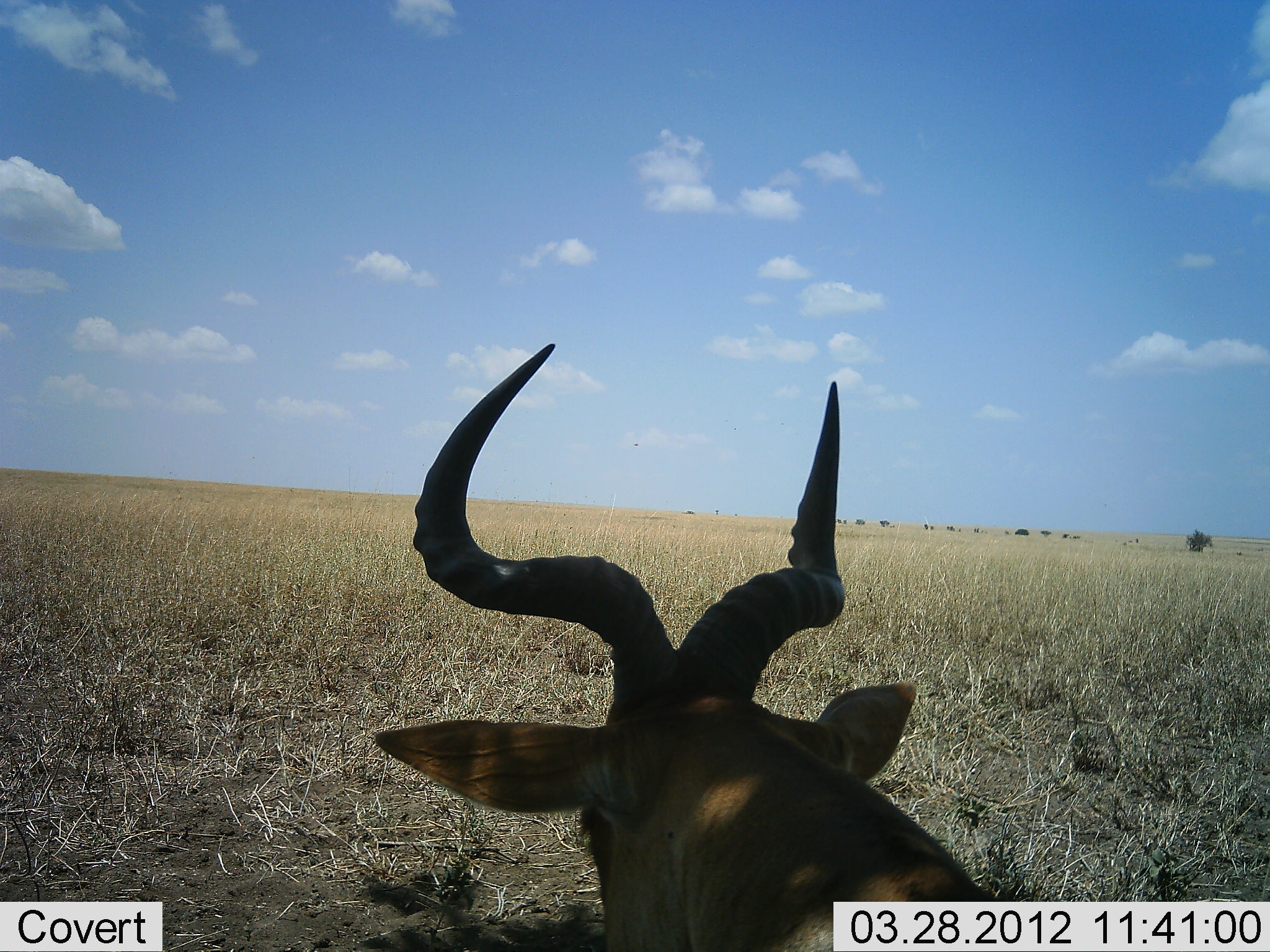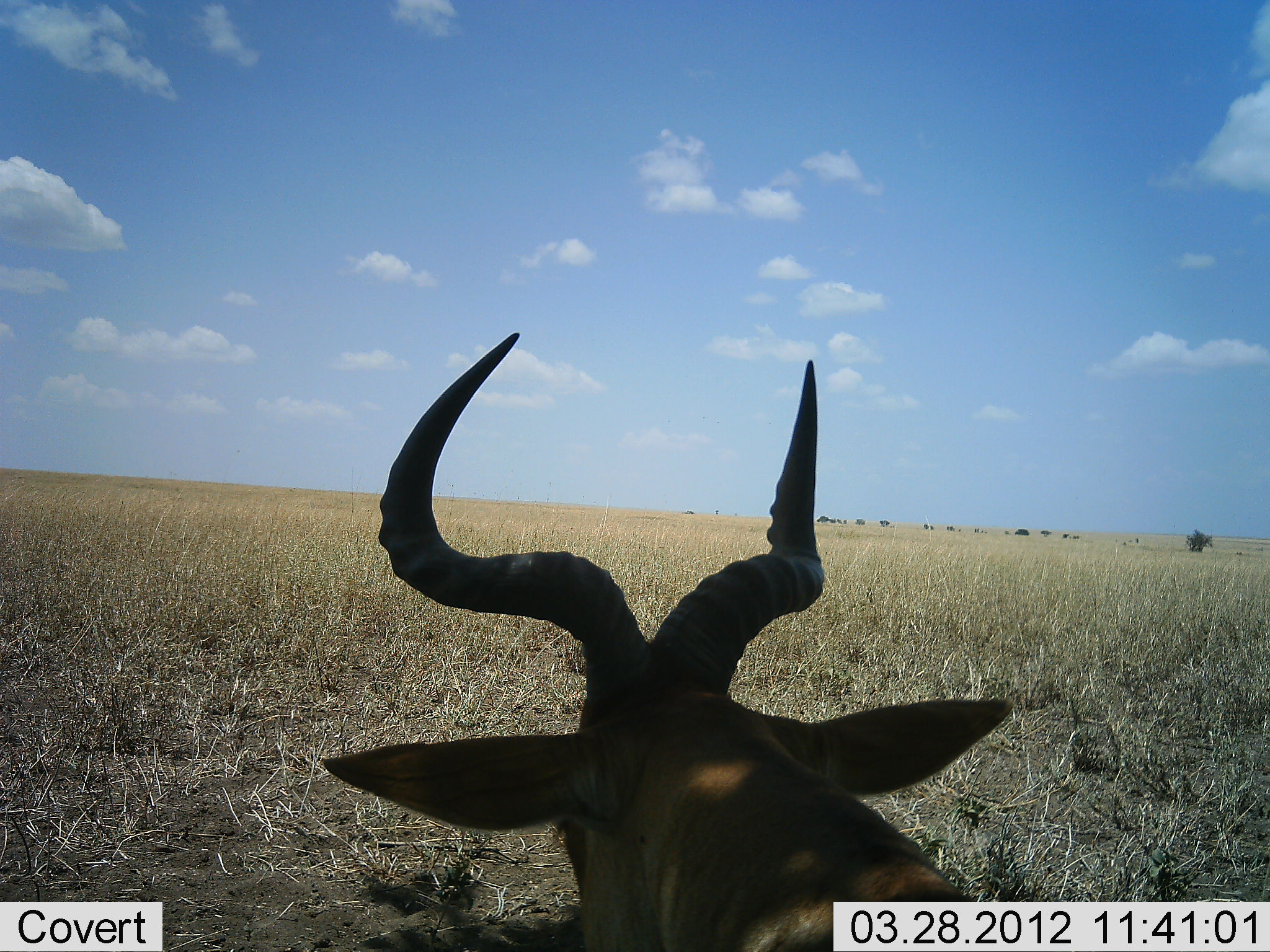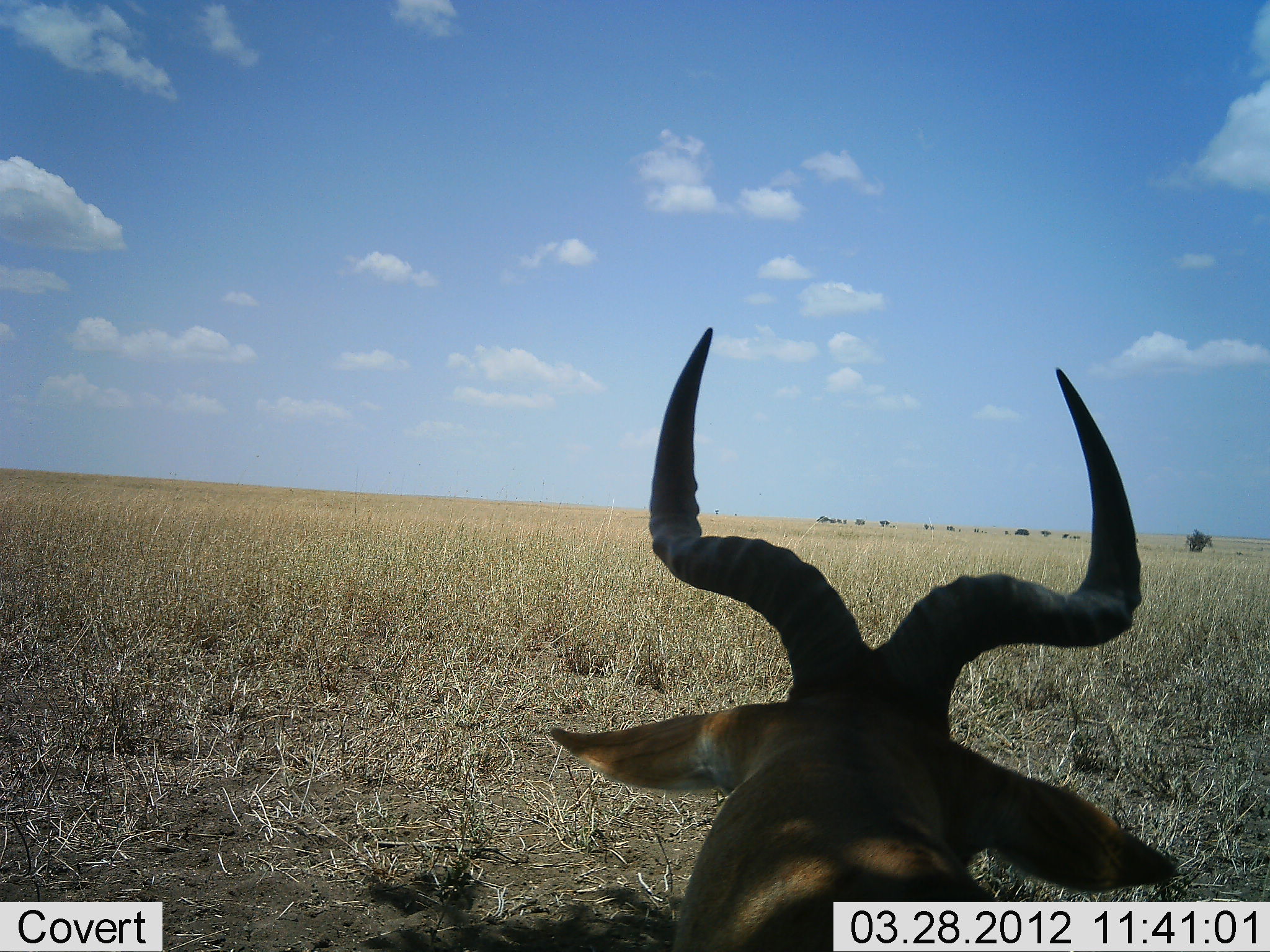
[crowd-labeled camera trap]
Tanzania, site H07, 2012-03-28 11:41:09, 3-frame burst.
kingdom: Animalia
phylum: Chordata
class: Mammalia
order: Artiodactyla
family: Bovidae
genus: Alcelaphus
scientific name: Alcelaphus buselaphus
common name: hartebeest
Hartebeest (Alcelaphus buselaphus), count 1. Behavior (volunteer vote fractions): standing 36%, resting 64%, moving 0%, interacting 0%. Young present (vote fraction): 0%. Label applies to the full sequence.